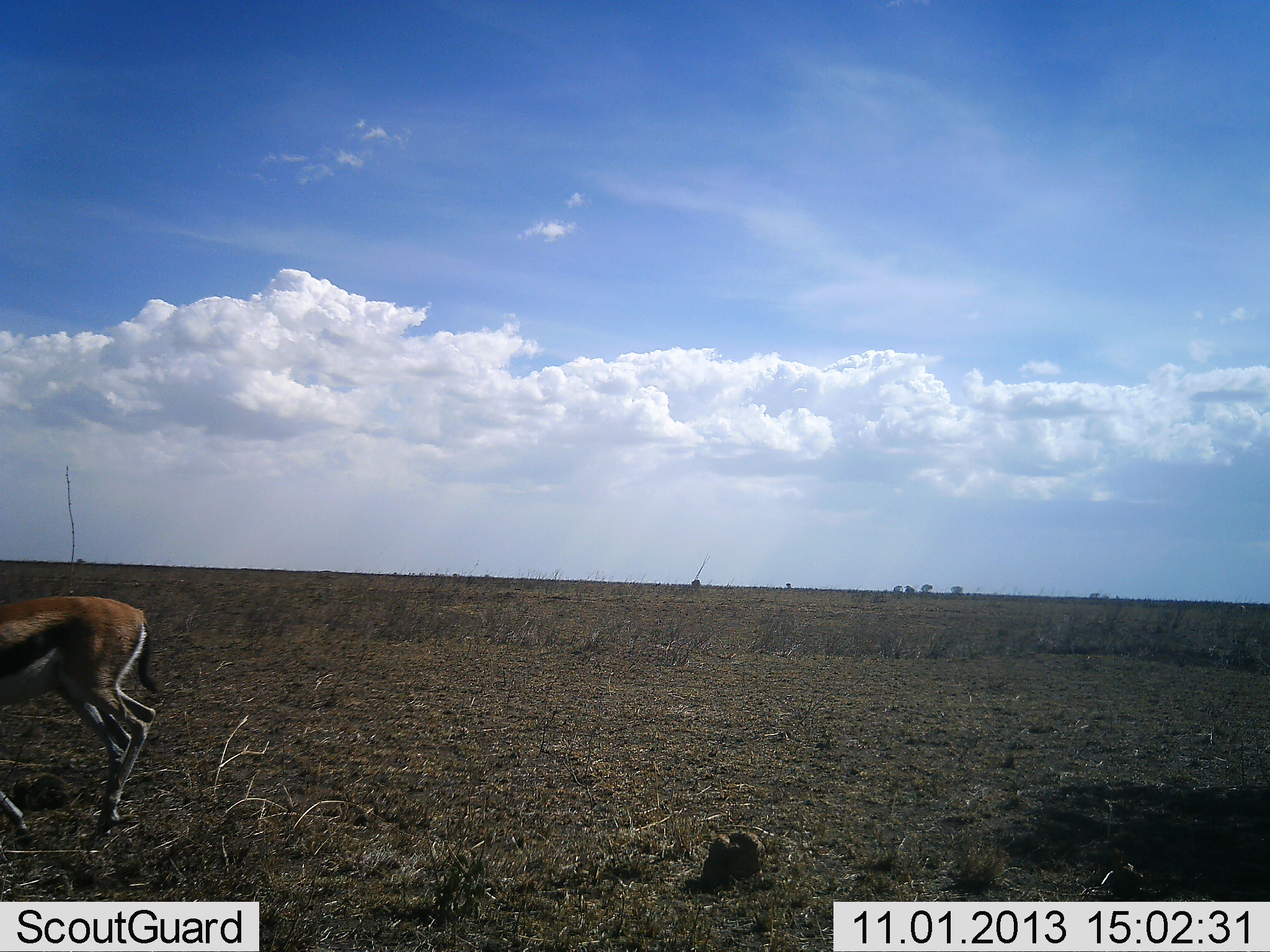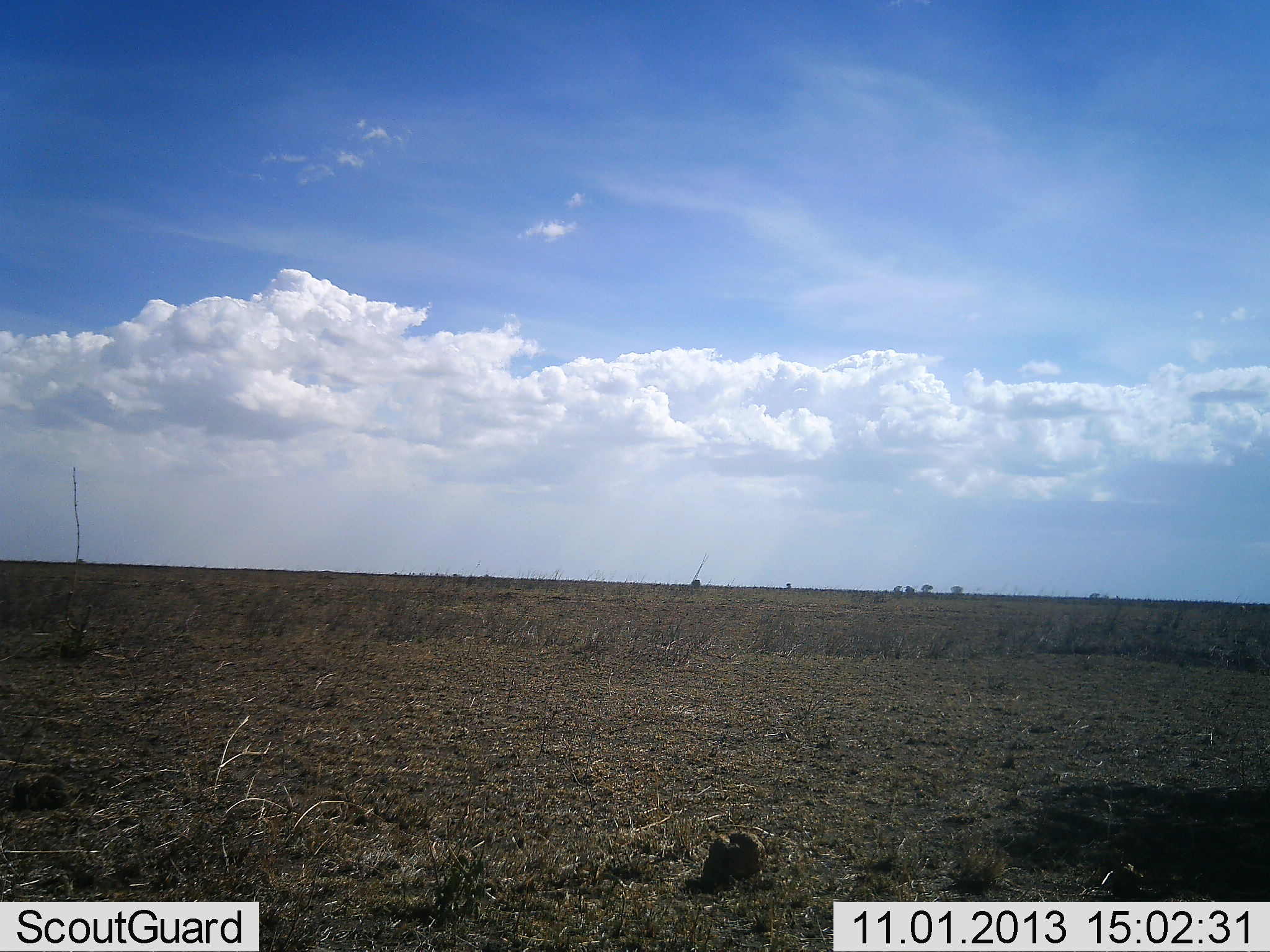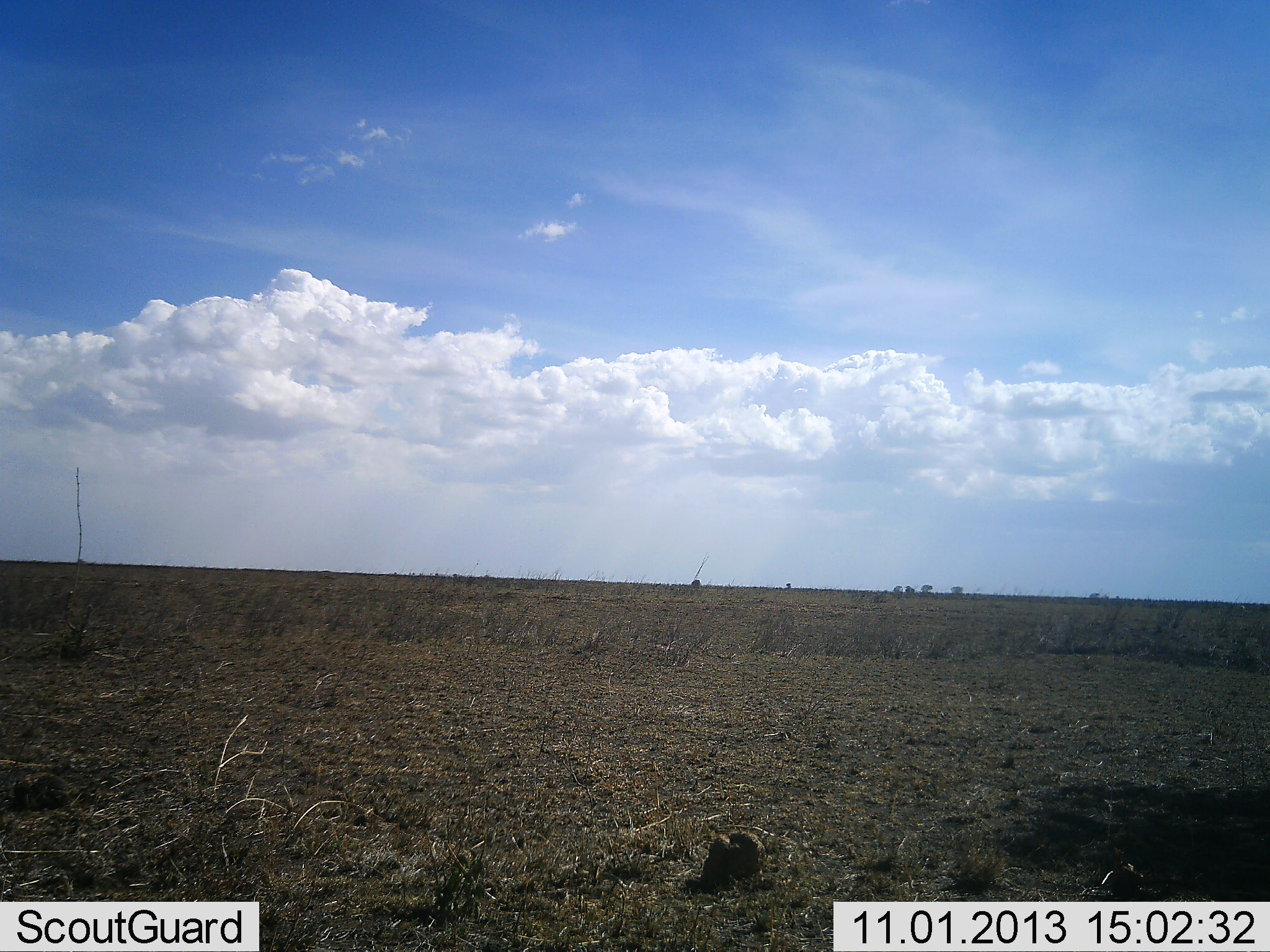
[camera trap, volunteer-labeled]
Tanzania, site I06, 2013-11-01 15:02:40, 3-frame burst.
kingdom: Animalia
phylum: Chordata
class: Mammalia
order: Artiodactyla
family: Bovidae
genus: Eudorcas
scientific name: Eudorcas thomsonii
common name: thomson's gazelle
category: gazellethomsons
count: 1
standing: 0%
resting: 0%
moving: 100%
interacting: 0%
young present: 0%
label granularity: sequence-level